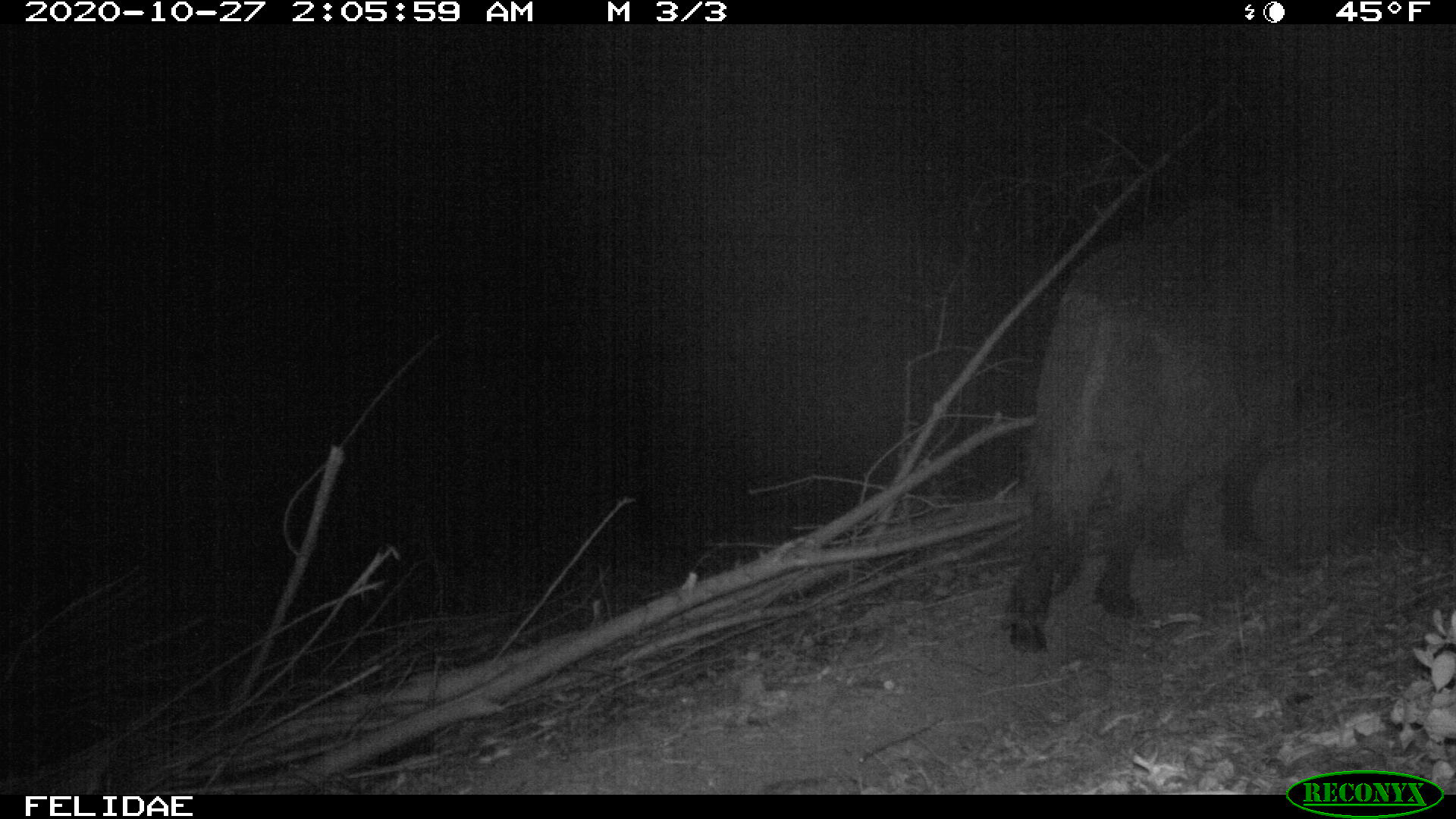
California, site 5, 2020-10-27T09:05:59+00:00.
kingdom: Animalia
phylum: Chordata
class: Mammalia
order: Artiodactyla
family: Suidae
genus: Sus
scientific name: Sus scrofa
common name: wild boar